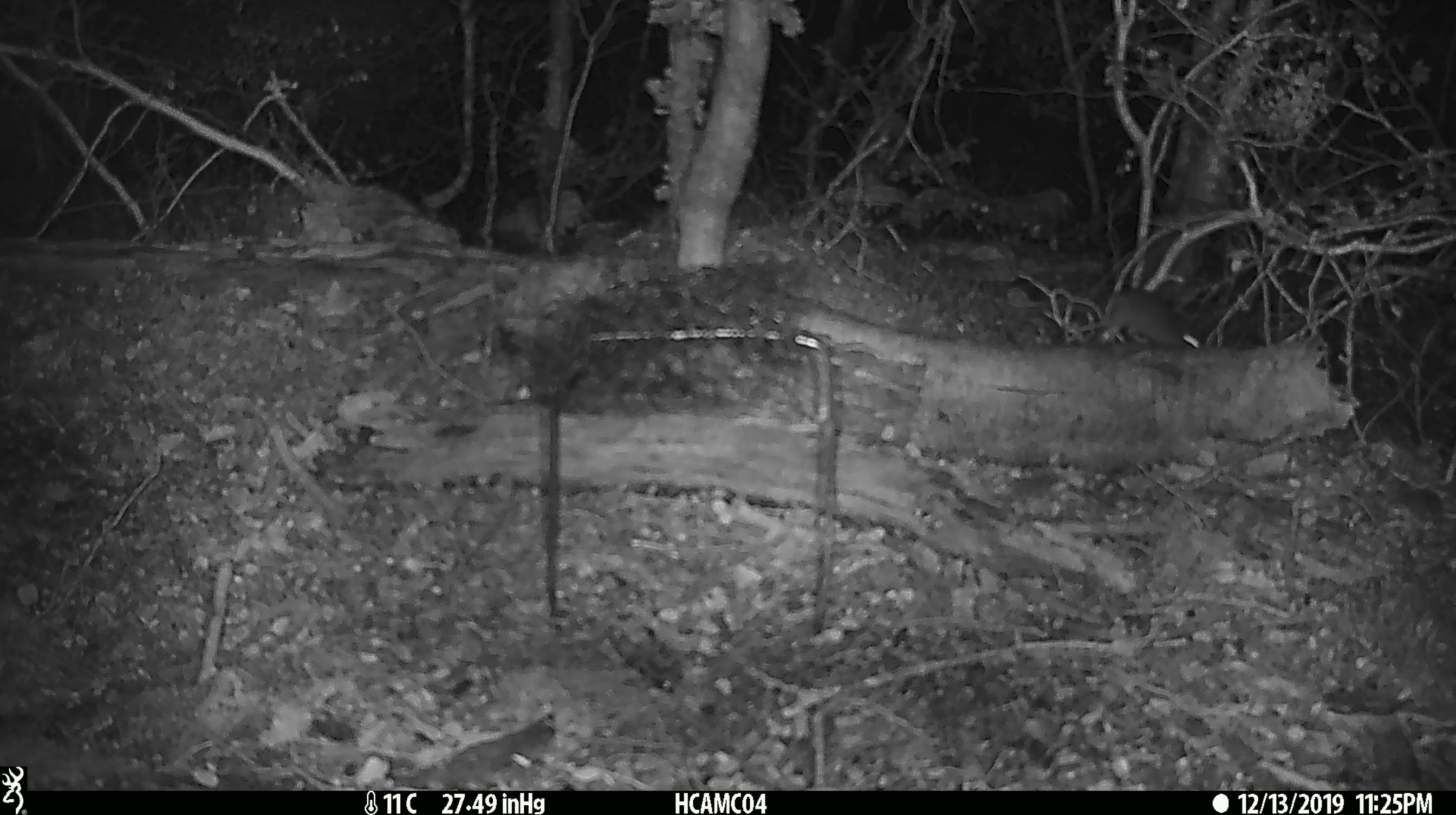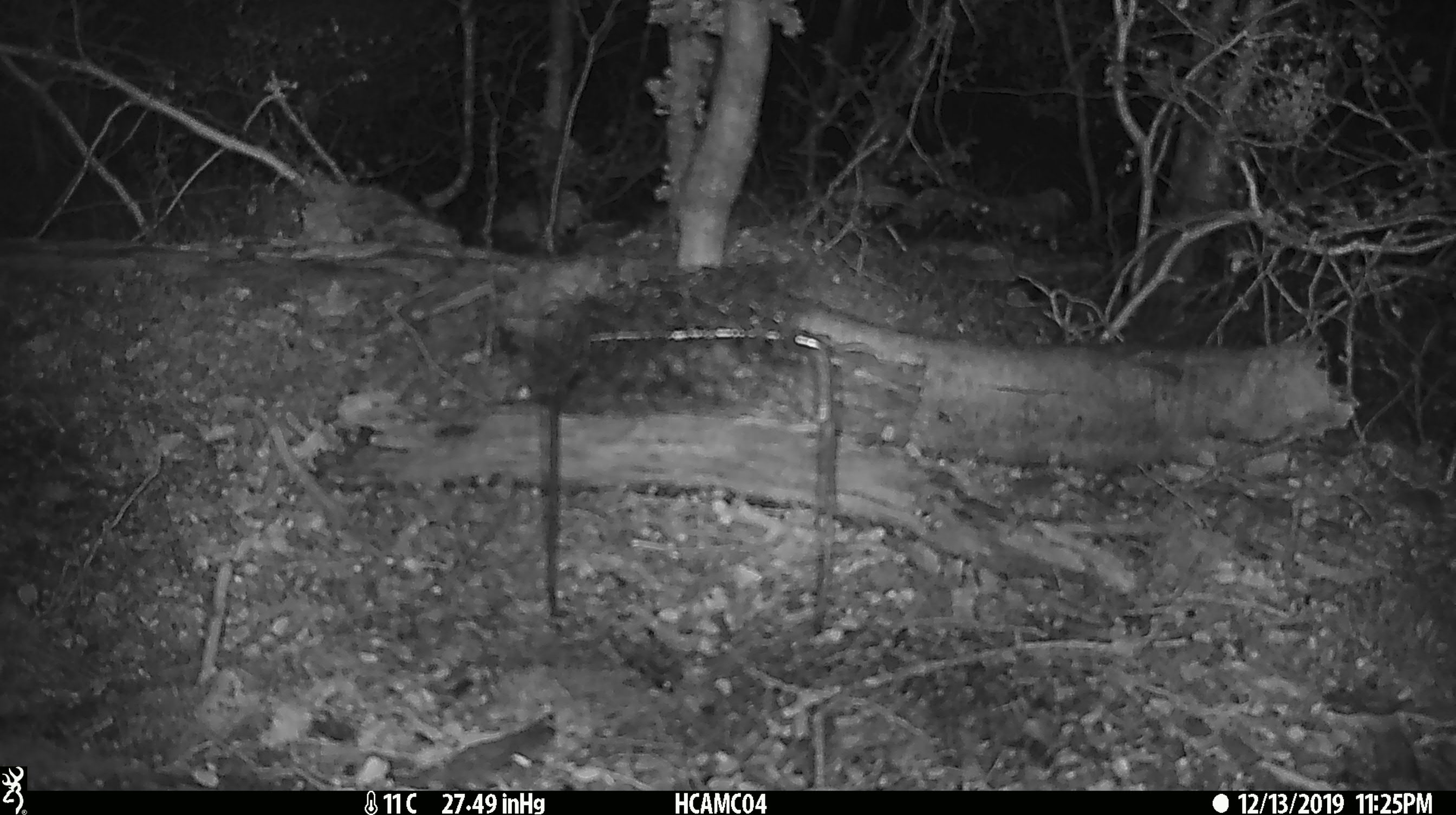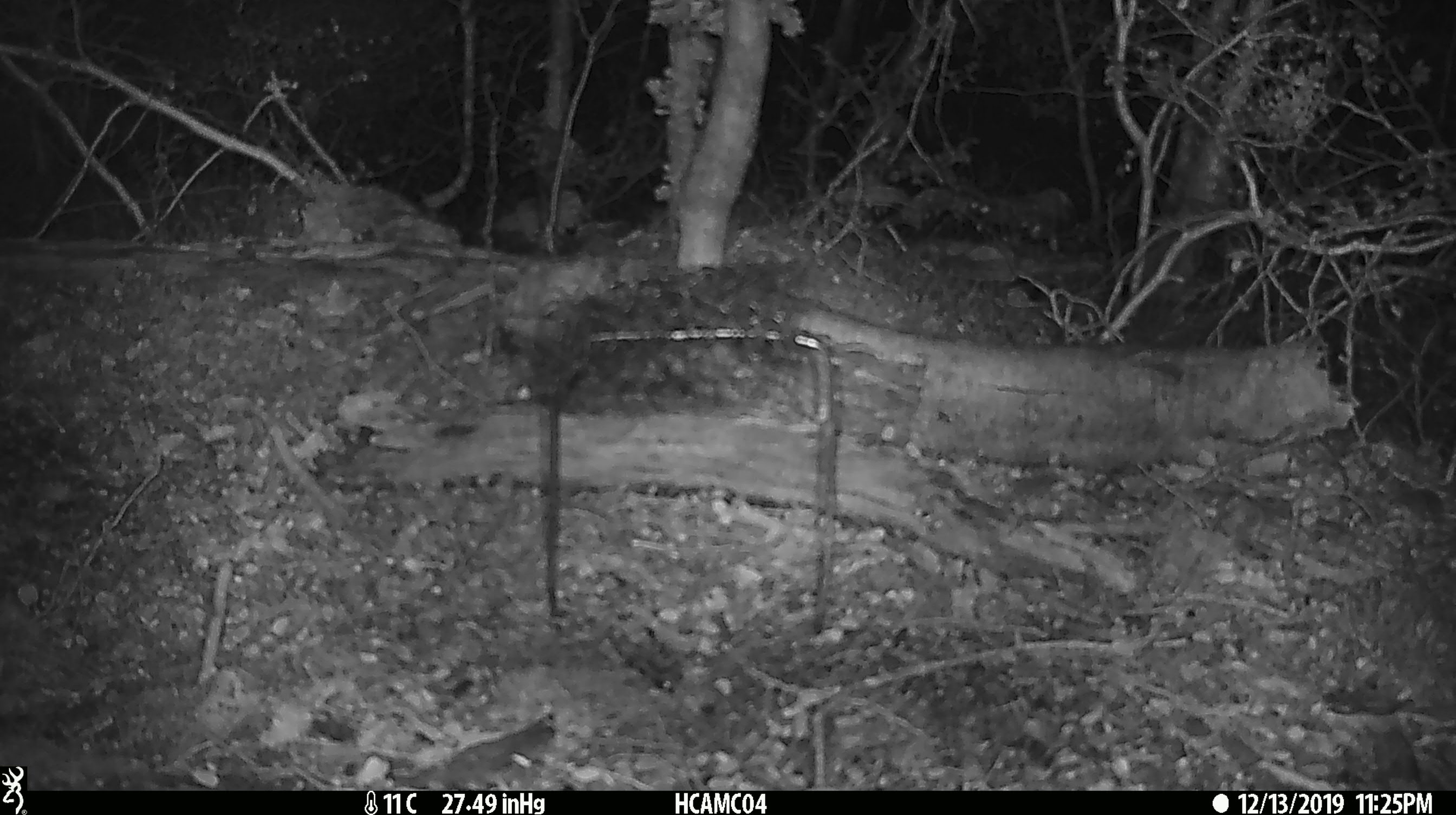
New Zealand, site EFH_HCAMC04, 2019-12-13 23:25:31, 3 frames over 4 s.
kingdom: Animalia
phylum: Chordata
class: Mammalia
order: Rodentia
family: Muridae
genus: Mus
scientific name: Mus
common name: mouse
Mouse (Mus).